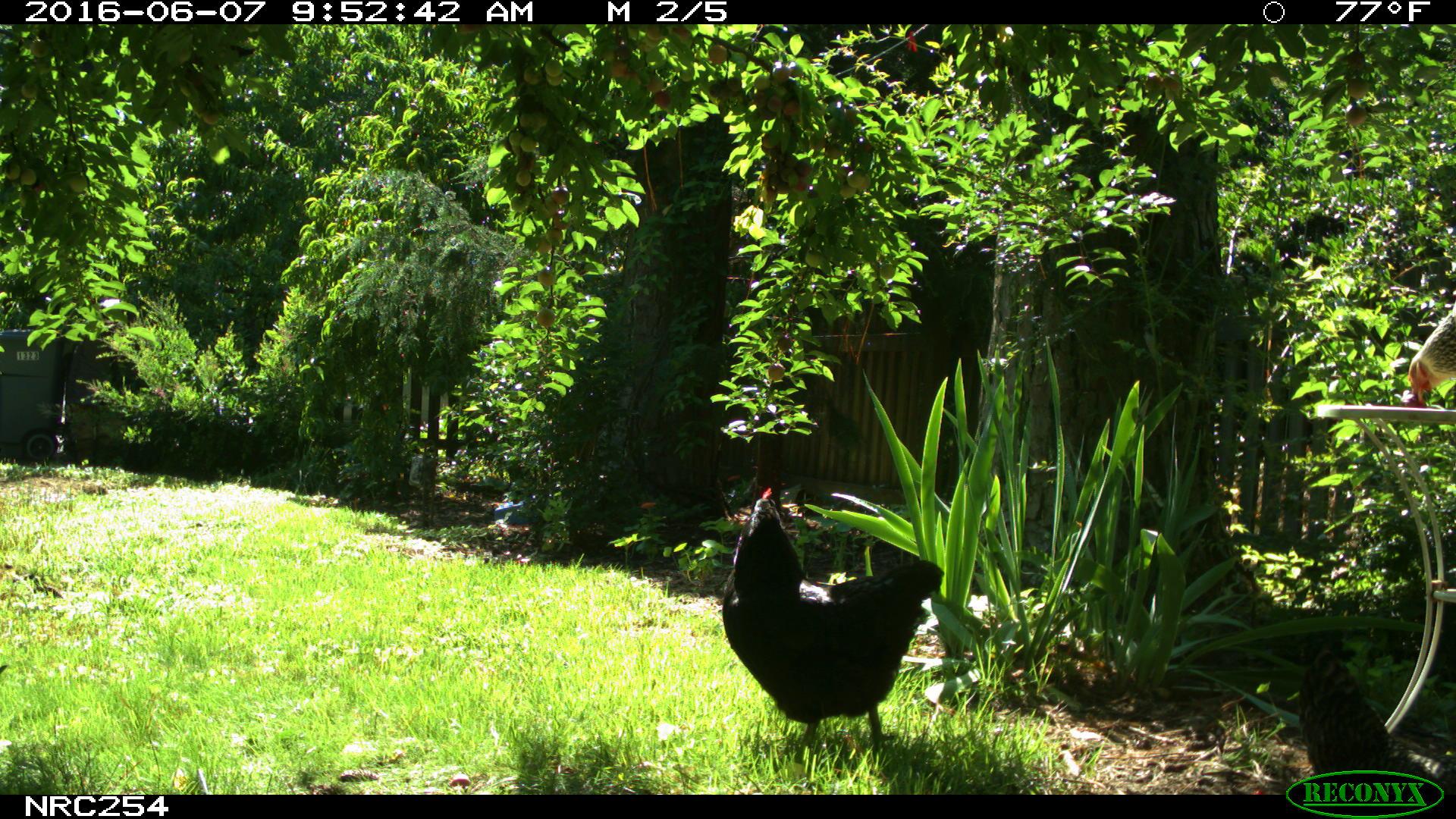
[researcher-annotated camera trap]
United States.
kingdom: Animalia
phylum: Chordata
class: Aves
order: Galliformes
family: Phasianidae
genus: Gallus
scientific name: Gallus gallus domesticus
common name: domestic chicken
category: Chicken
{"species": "Chicken (domestic chicken) (Gallus gallus domesticus)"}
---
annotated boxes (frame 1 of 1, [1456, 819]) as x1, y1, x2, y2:
Chicken: 708, 485, 957, 772